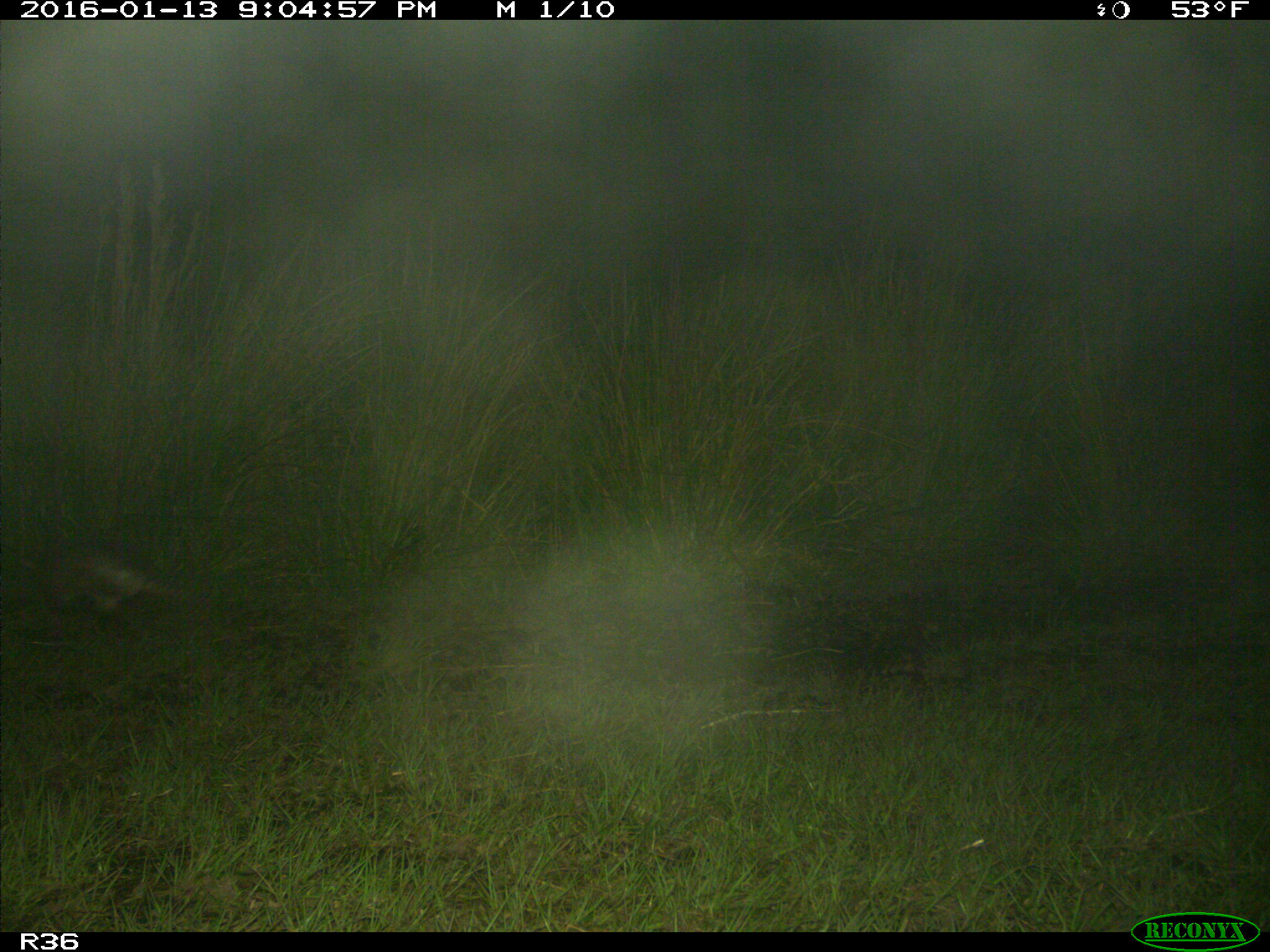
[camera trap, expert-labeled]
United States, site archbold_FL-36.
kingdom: Animalia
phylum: Chordata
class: Mammalia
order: Cingulata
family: Dasypodidae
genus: Dasypus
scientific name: Dasypus novemcinctus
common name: nine-banded armadillo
Dasypus novemcinctus (nine-banded armadillo).